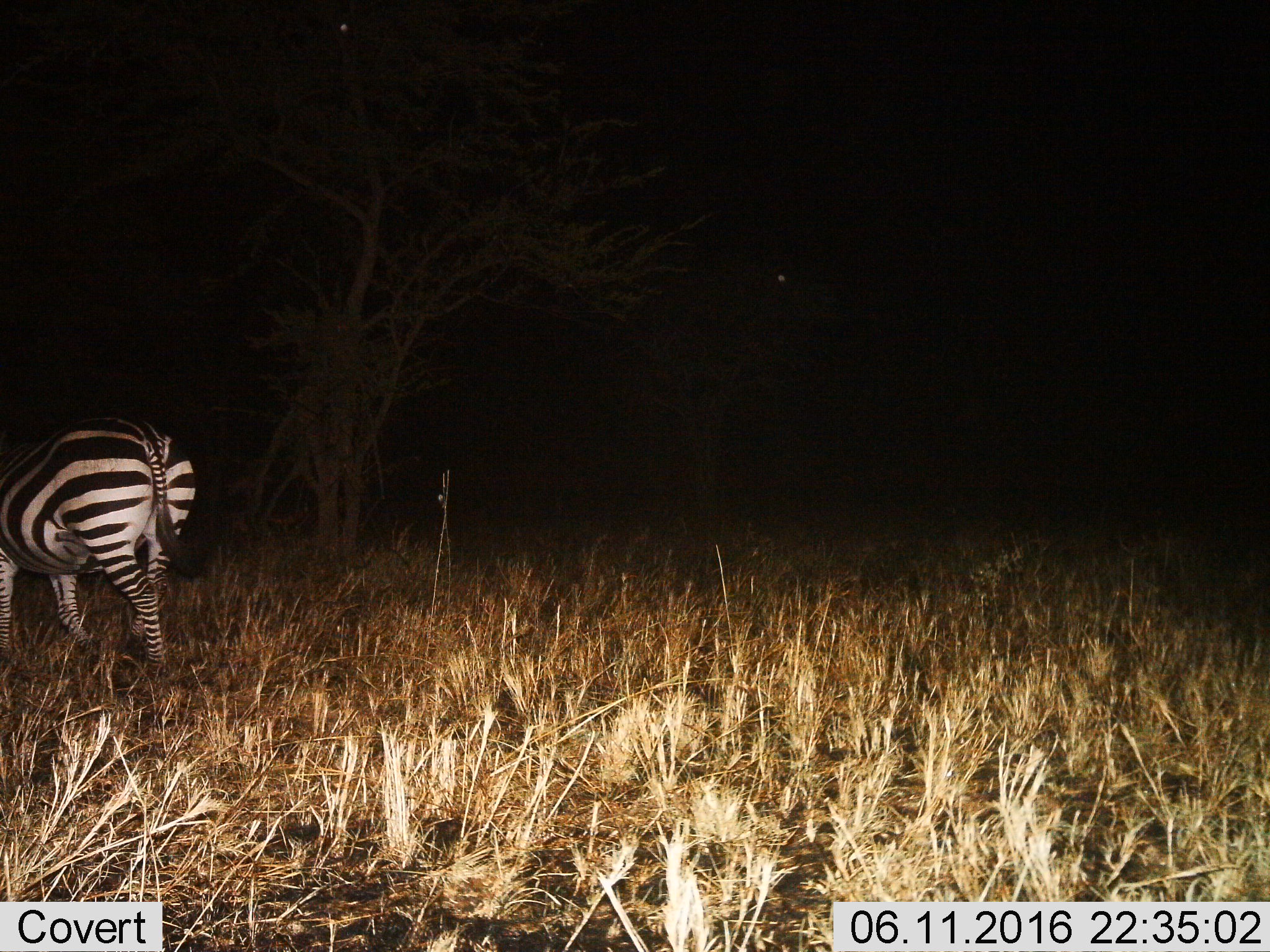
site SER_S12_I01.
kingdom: Animalia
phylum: Chordata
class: Mammalia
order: Perissodactyla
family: Equidae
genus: Equus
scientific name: Equus quagga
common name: plains zebra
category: zebraplains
Zebraplains (plains zebra) (Equus quagga), count 1. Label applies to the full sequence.